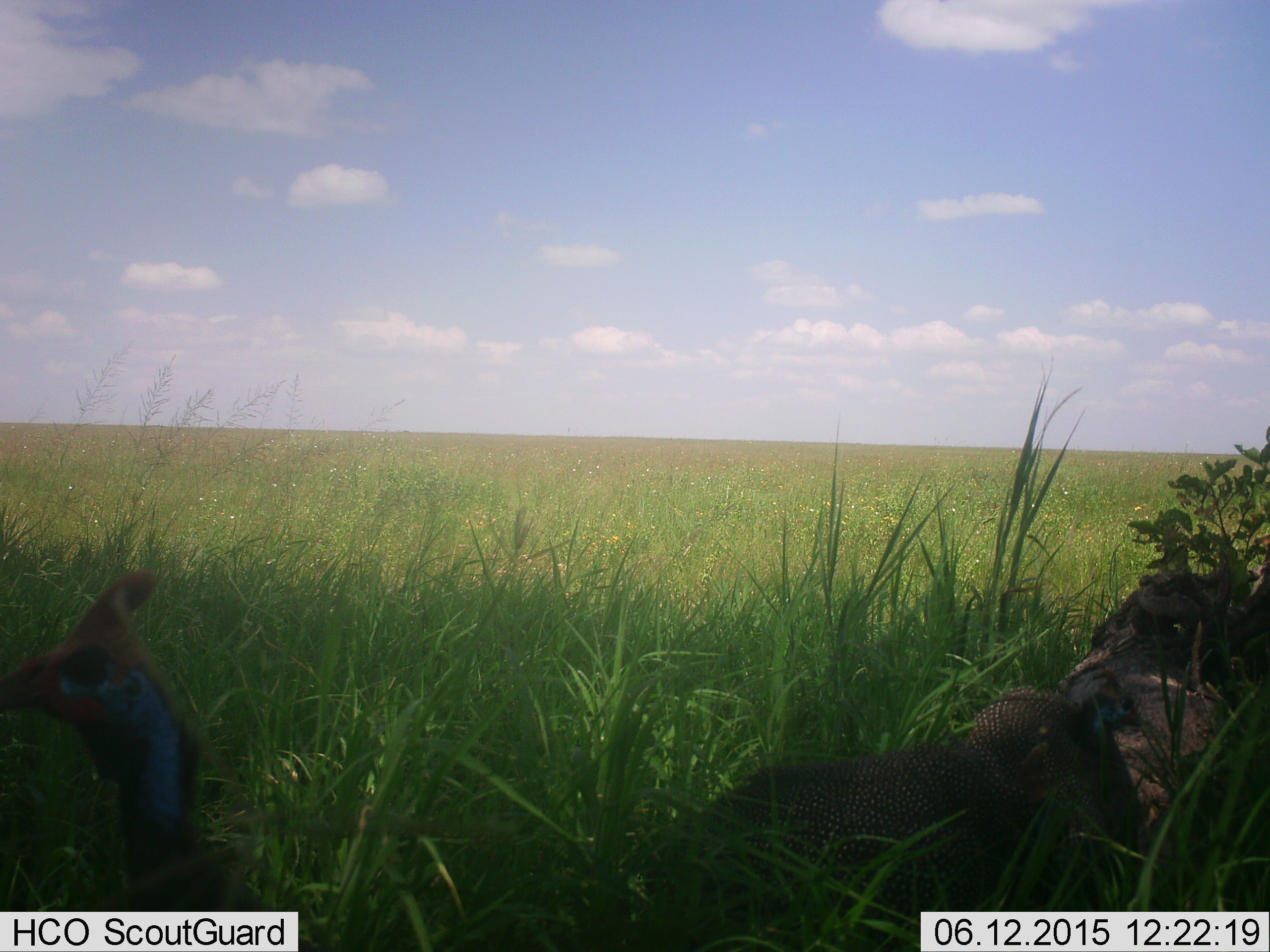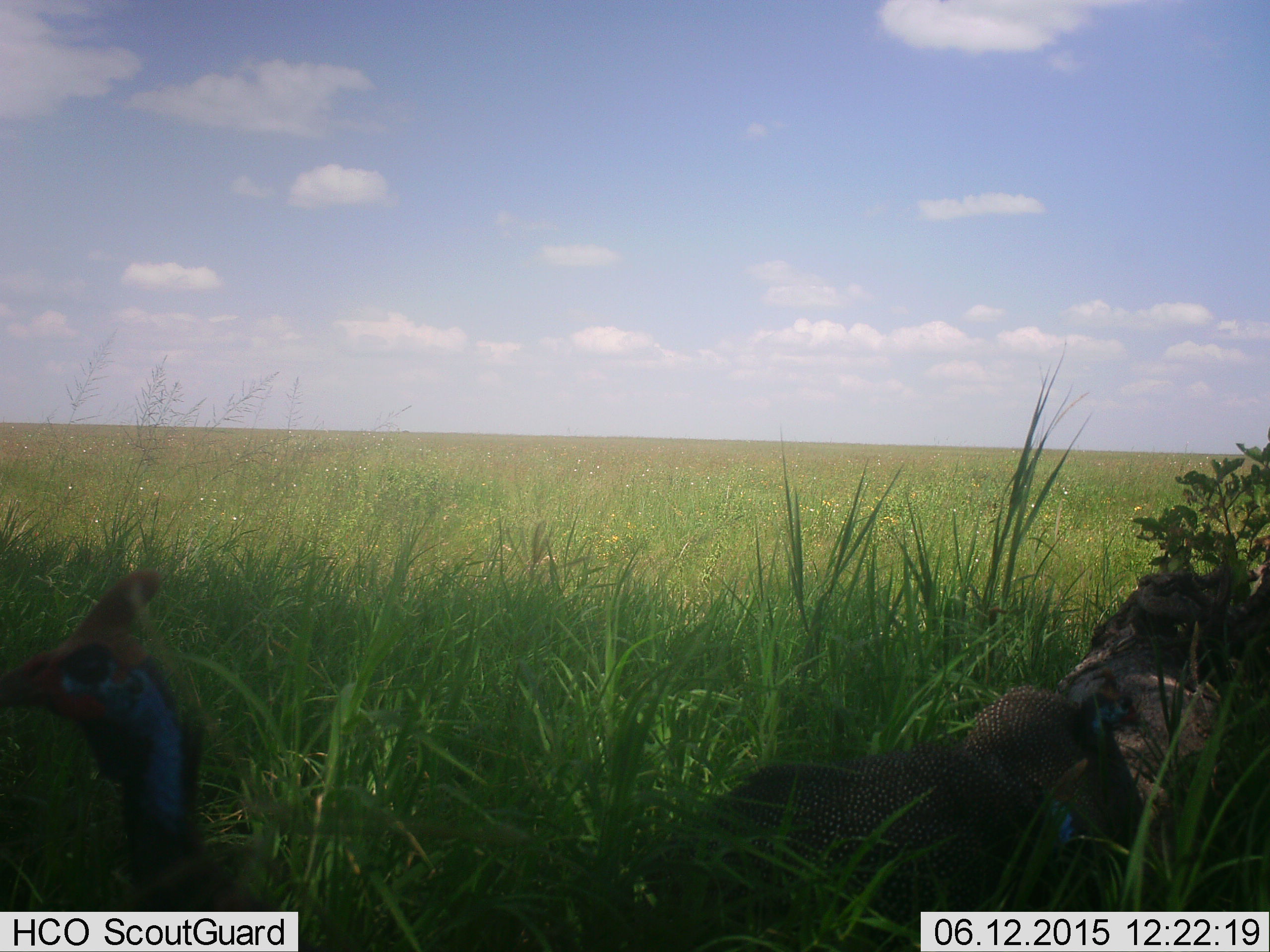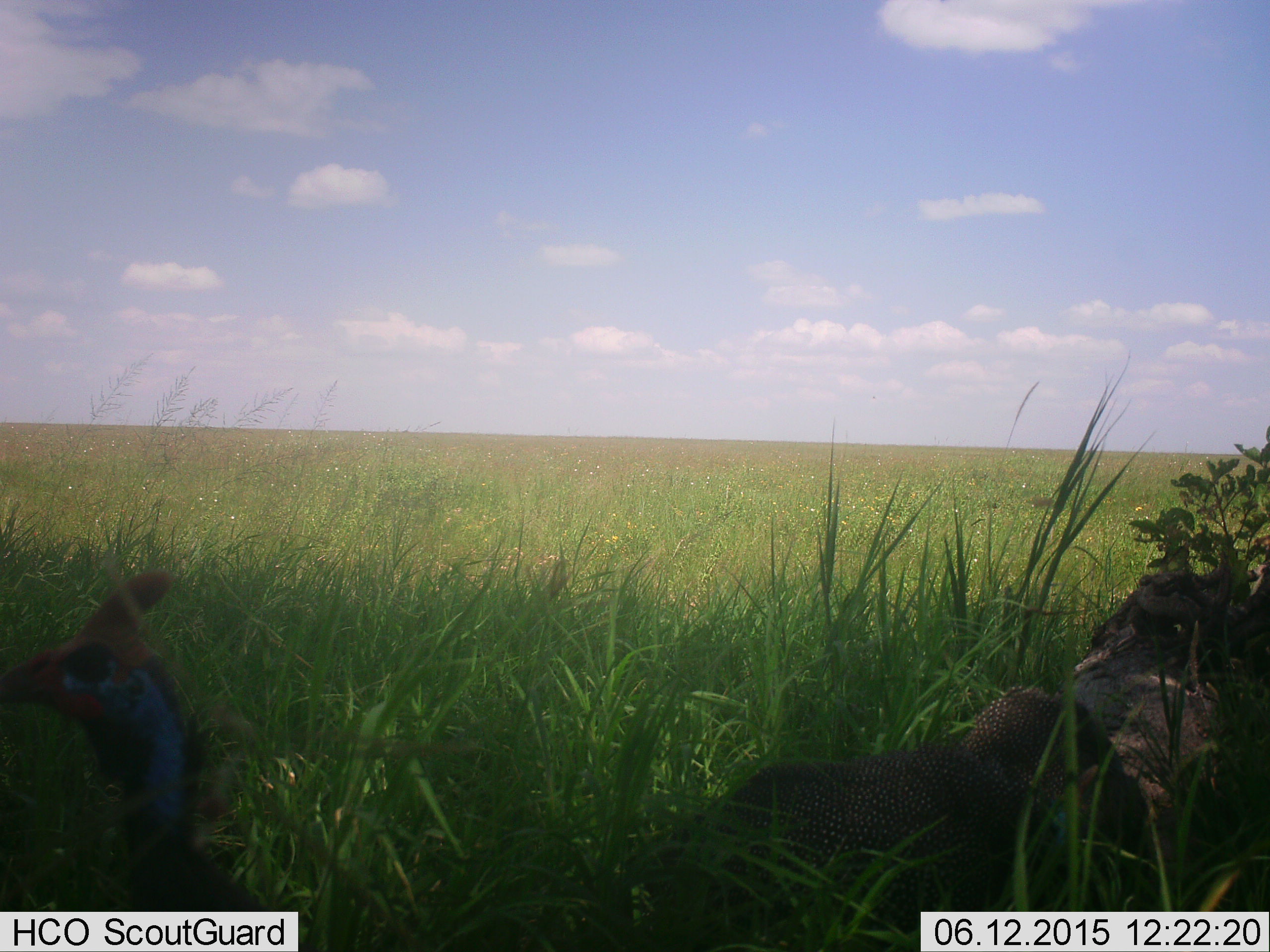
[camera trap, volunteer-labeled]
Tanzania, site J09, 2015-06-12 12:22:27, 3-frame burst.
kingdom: Animalia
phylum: Chordata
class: Aves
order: Galliformes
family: Numididae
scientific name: Numididae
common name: guinea fowl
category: guineafowl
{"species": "guineafowl (guinea fowl) (Numididae)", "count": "3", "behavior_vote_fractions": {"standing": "80%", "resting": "20%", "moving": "10%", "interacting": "0%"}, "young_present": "0%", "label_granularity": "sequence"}